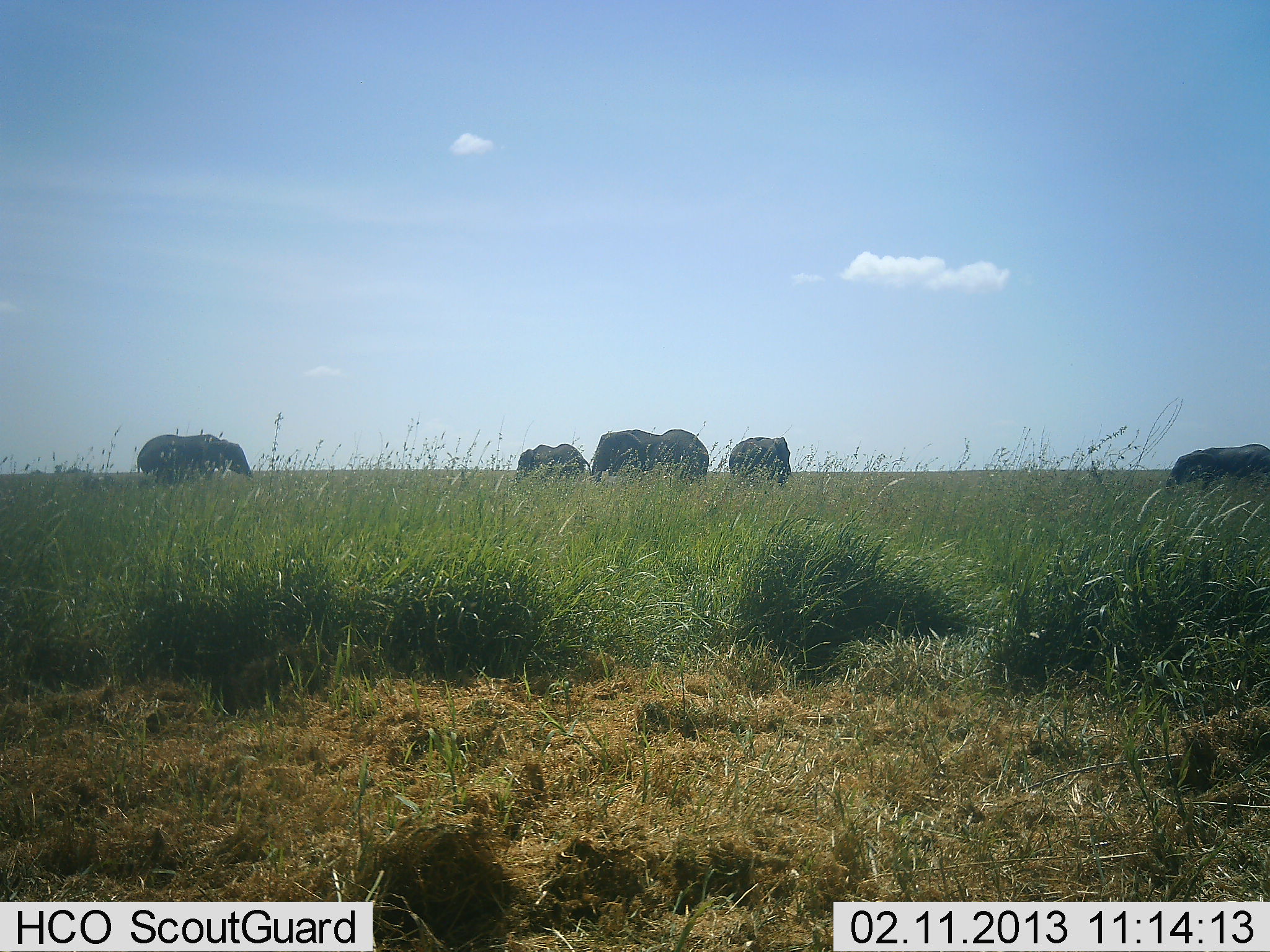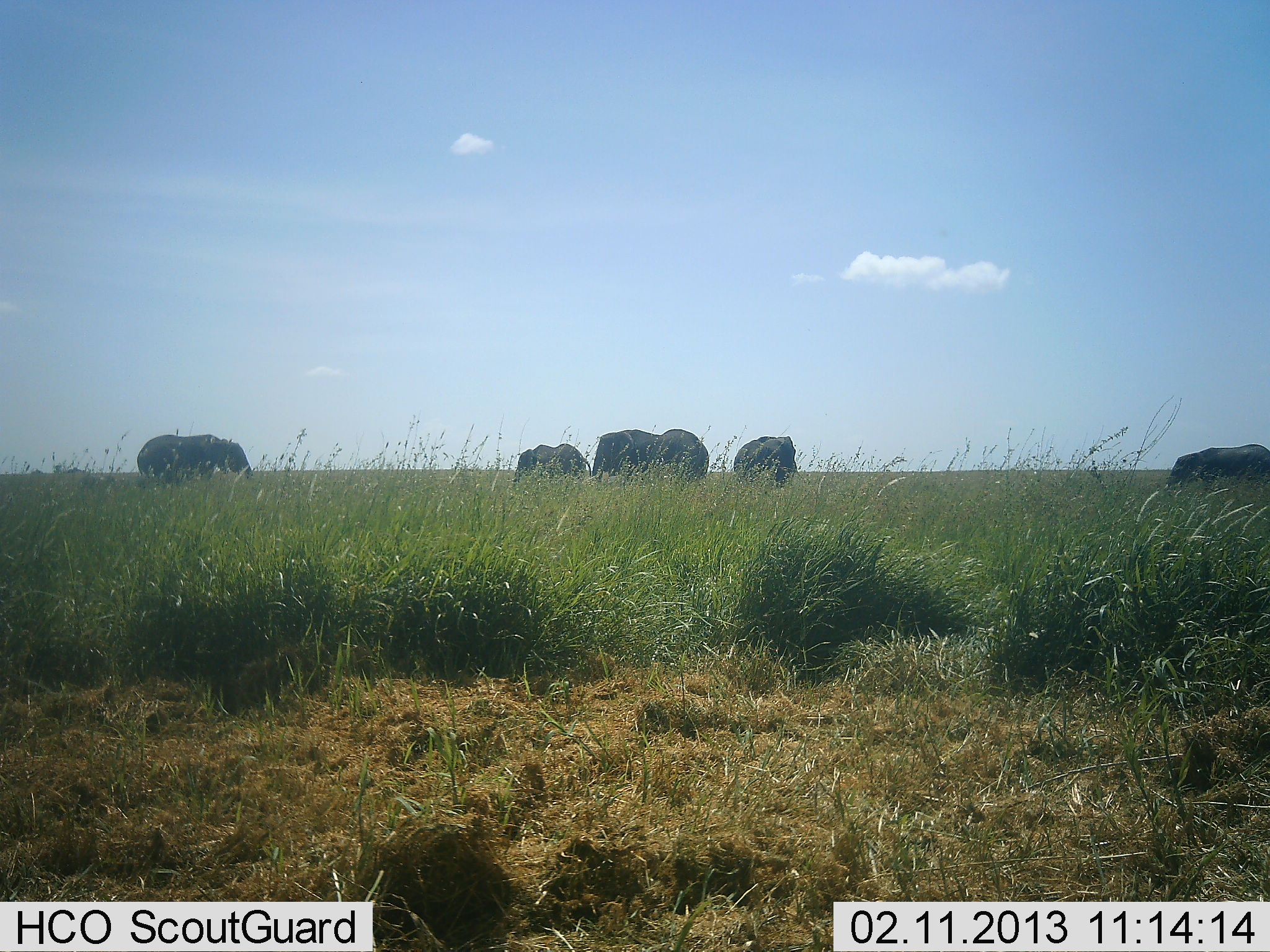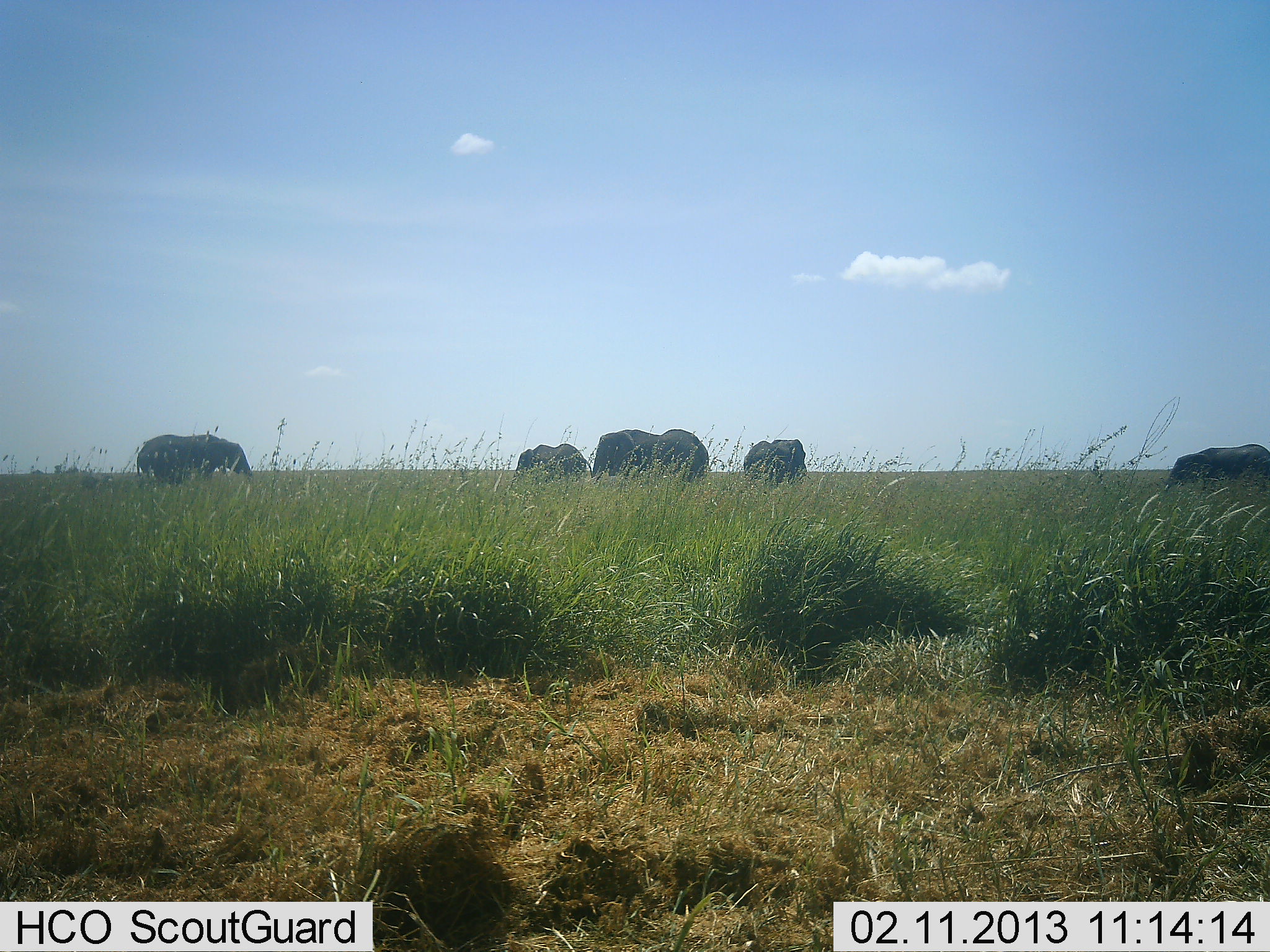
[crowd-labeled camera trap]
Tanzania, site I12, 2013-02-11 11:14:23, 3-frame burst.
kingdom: Animalia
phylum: Chordata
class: Mammalia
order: Proboscidea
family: Elephantidae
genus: Loxodonta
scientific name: Loxodonta africana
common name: african bush elephant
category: elephant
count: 6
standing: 82%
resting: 6%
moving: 24%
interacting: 0%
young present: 12%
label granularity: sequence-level